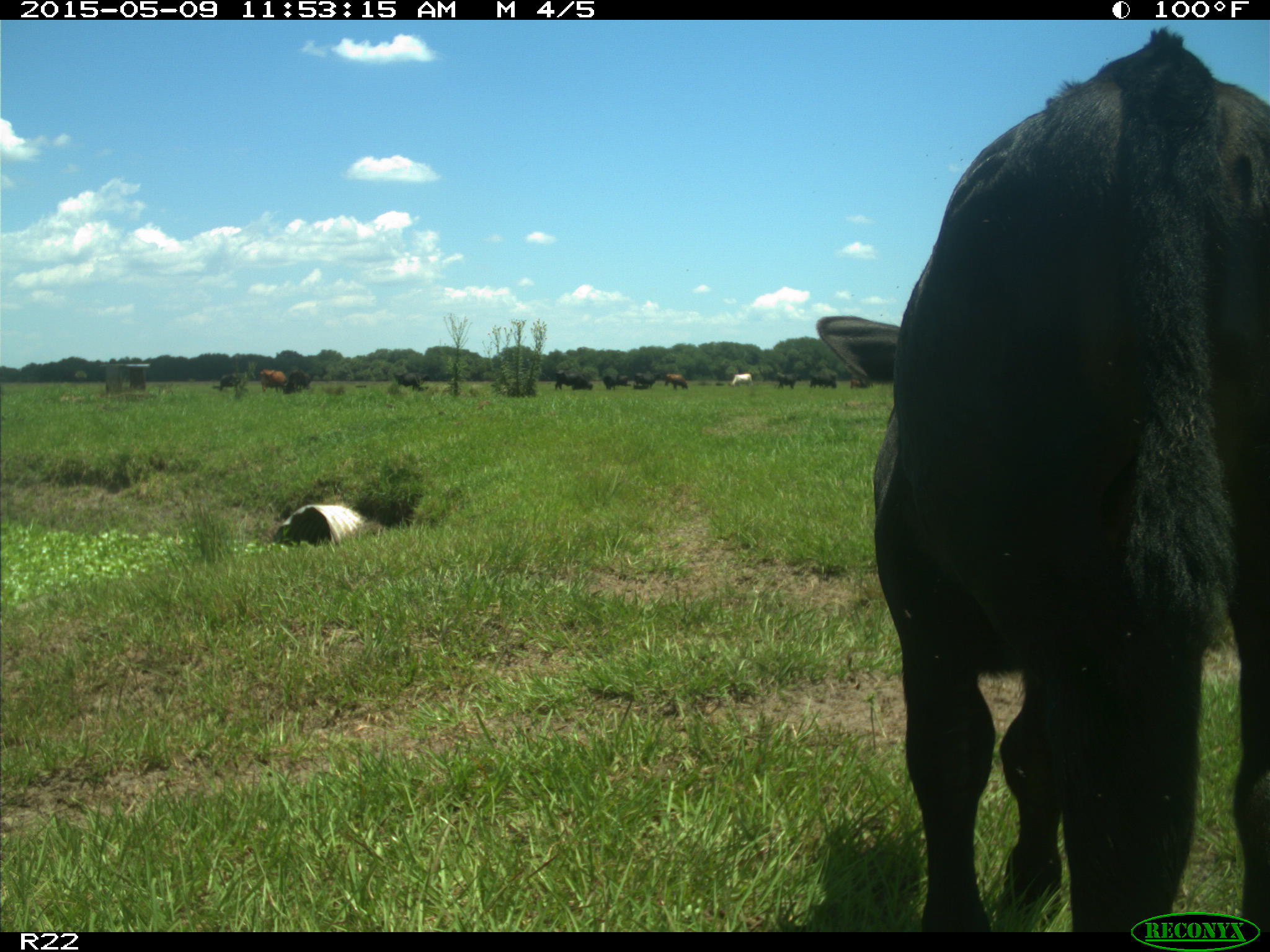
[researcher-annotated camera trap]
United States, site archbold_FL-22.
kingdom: Animalia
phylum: Chordata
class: Mammalia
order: Artiodactyla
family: Bovidae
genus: Bos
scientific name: Bos taurus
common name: domestic cow